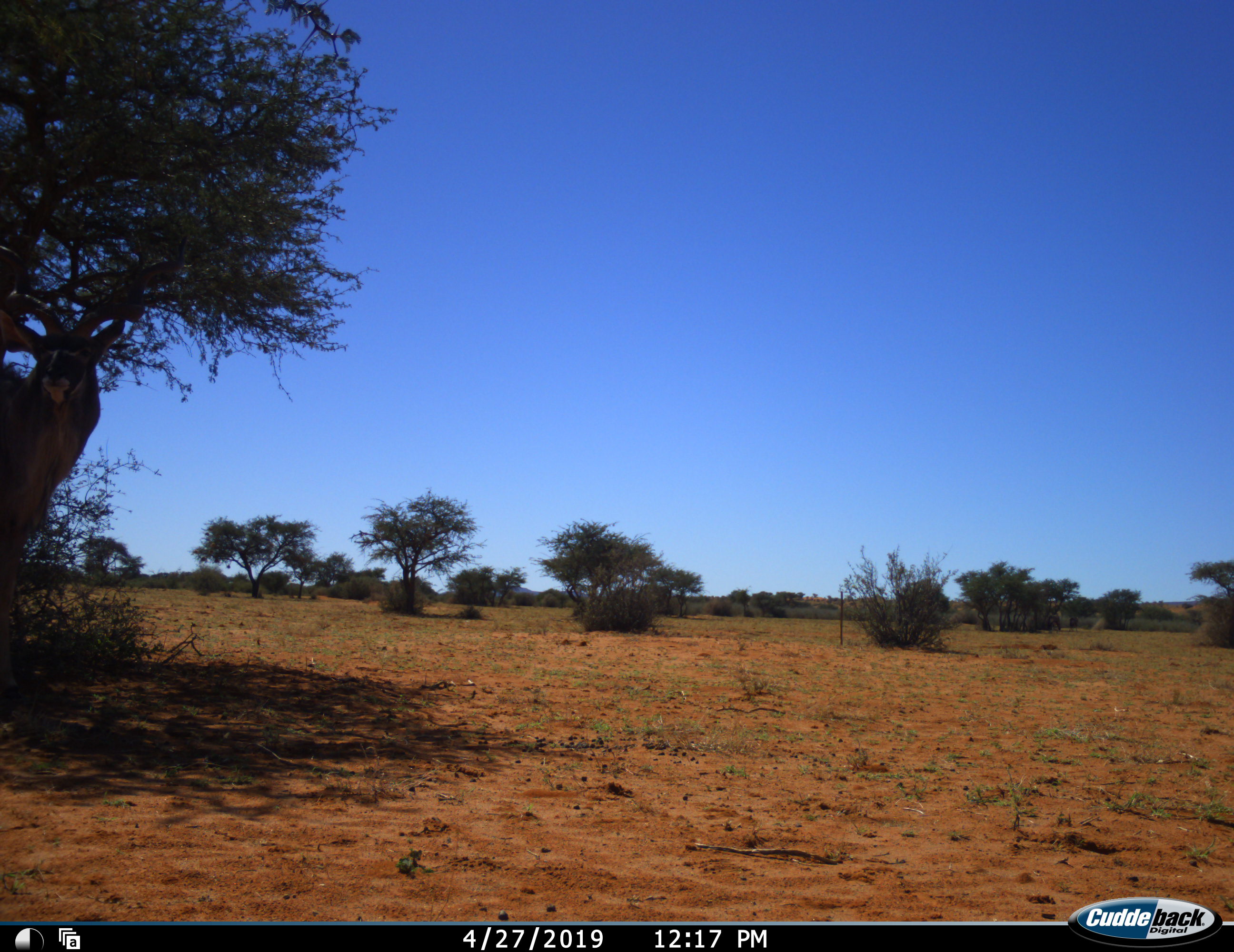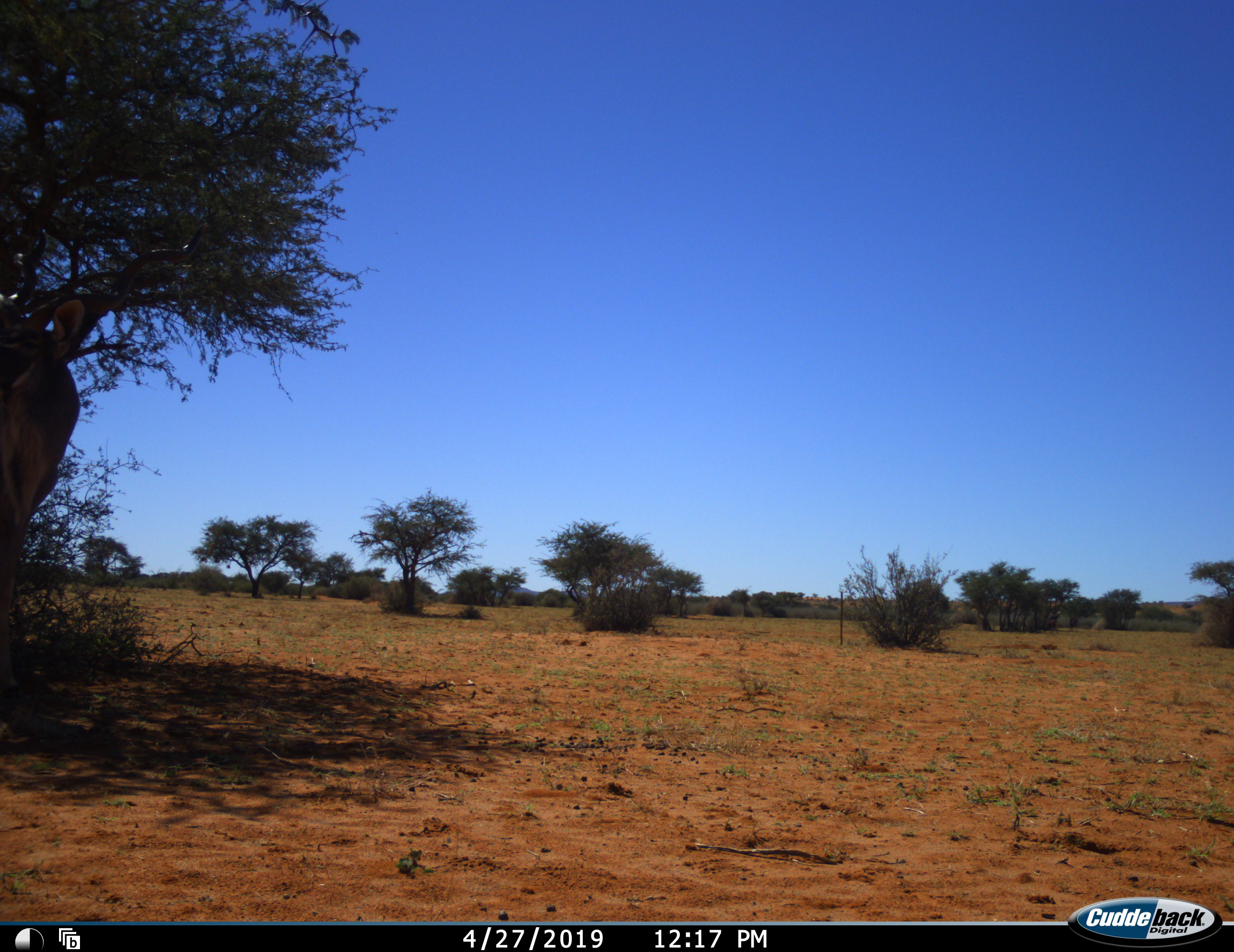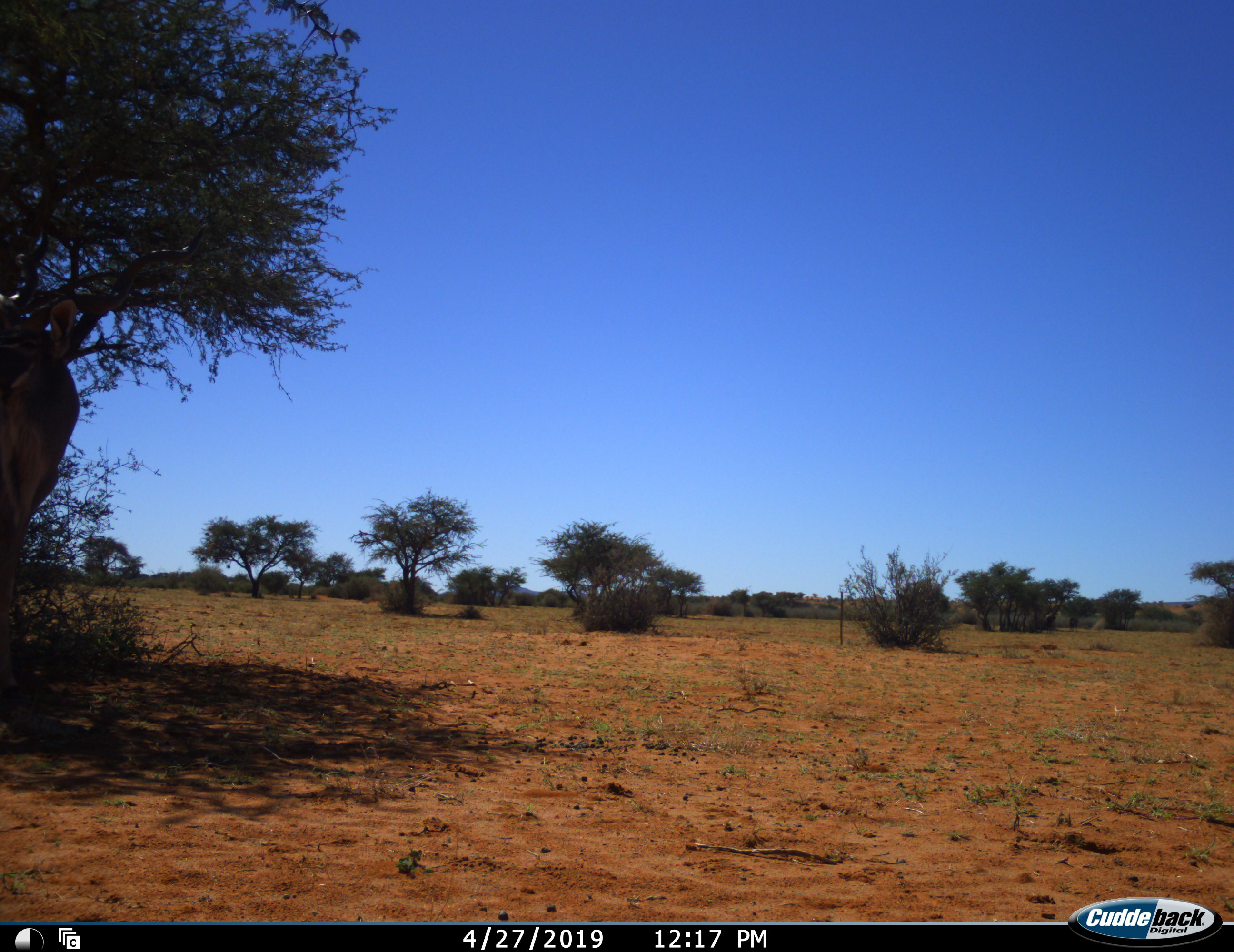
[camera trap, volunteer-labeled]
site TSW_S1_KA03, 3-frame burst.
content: unidentified animal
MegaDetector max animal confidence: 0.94